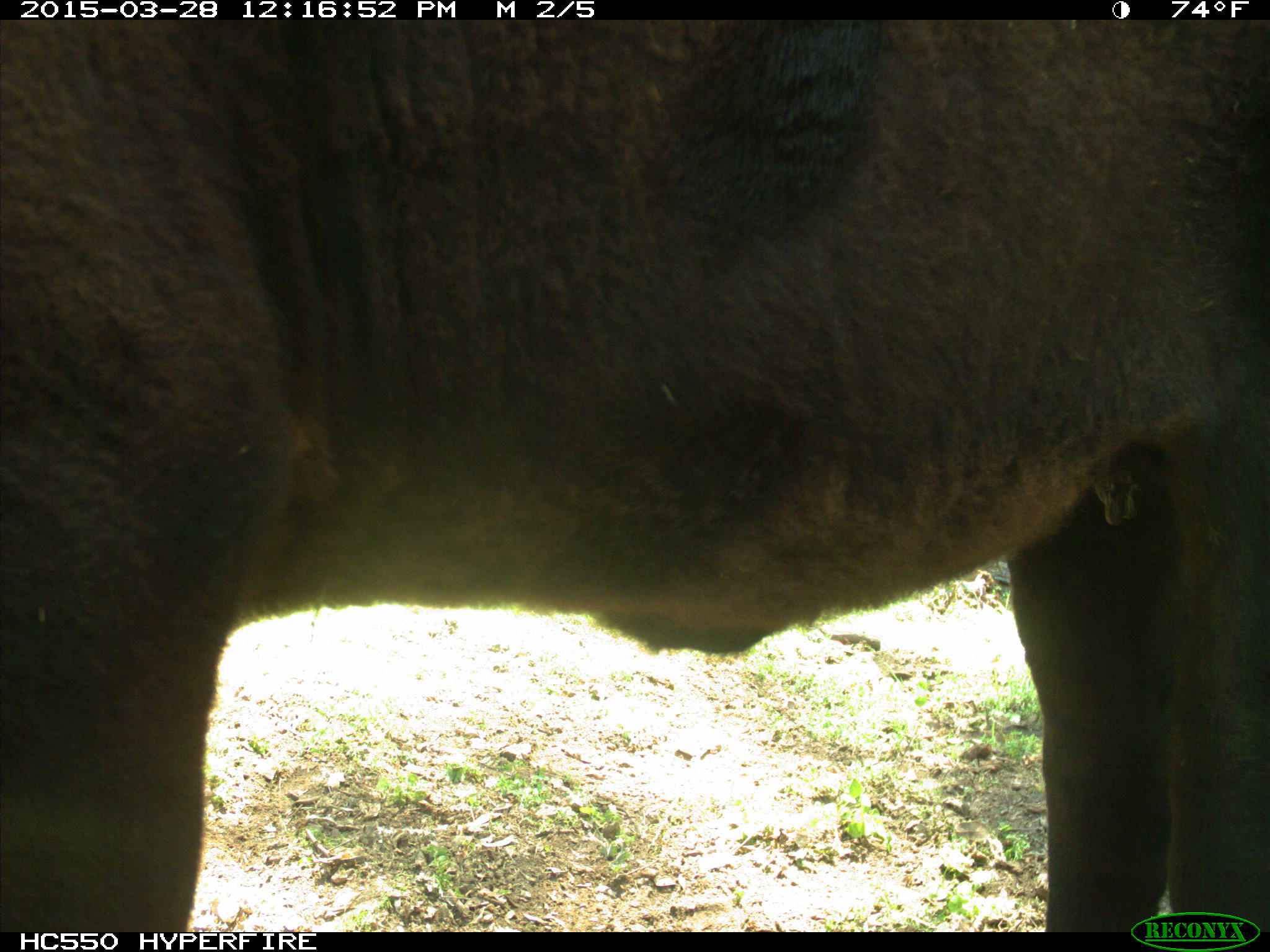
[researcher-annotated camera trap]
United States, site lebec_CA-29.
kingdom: Animalia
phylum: Chordata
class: Mammalia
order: Artiodactyla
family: Bovidae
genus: Bos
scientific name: Bos taurus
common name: domestic cow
Bos taurus (domestic cow).